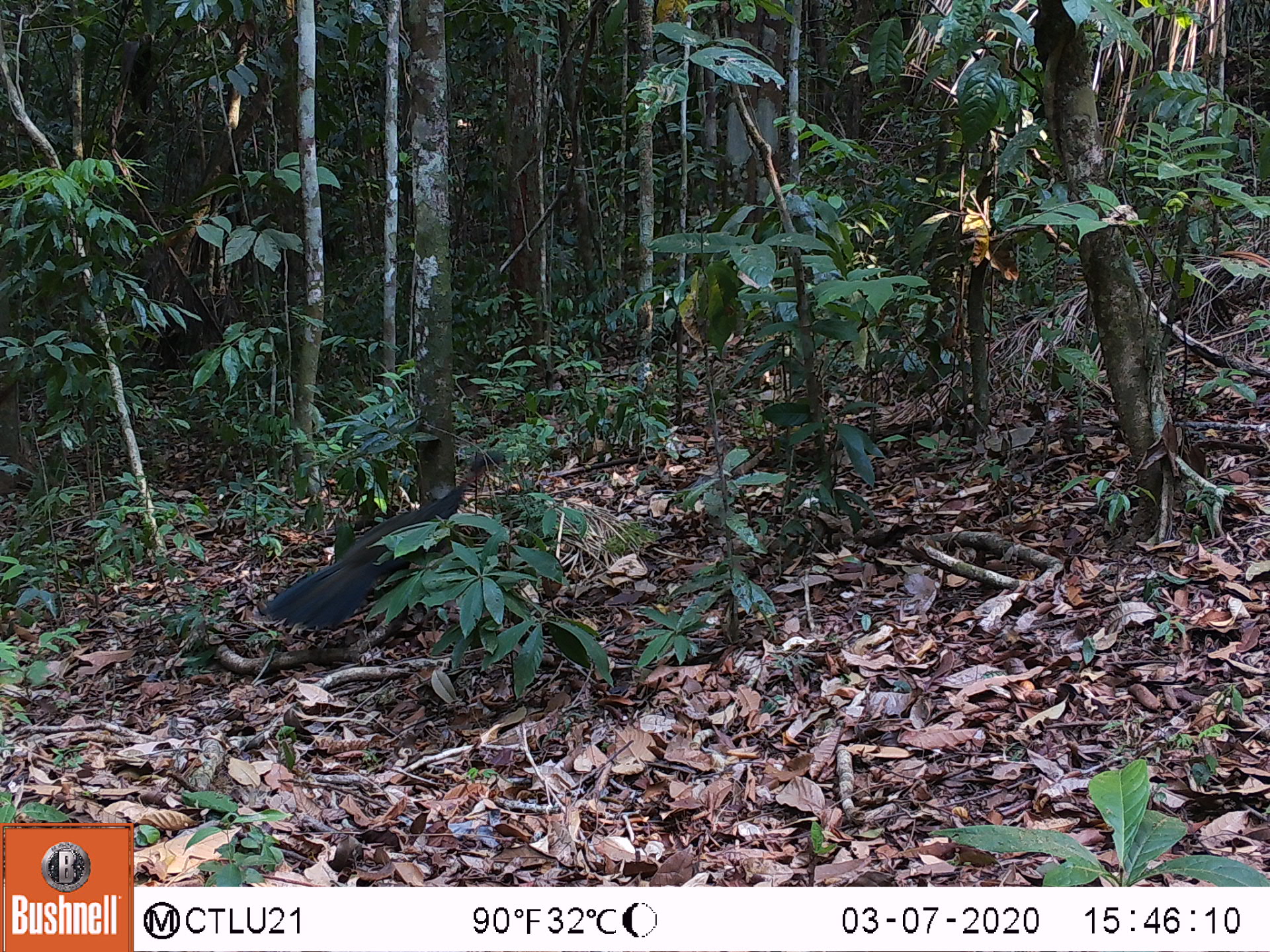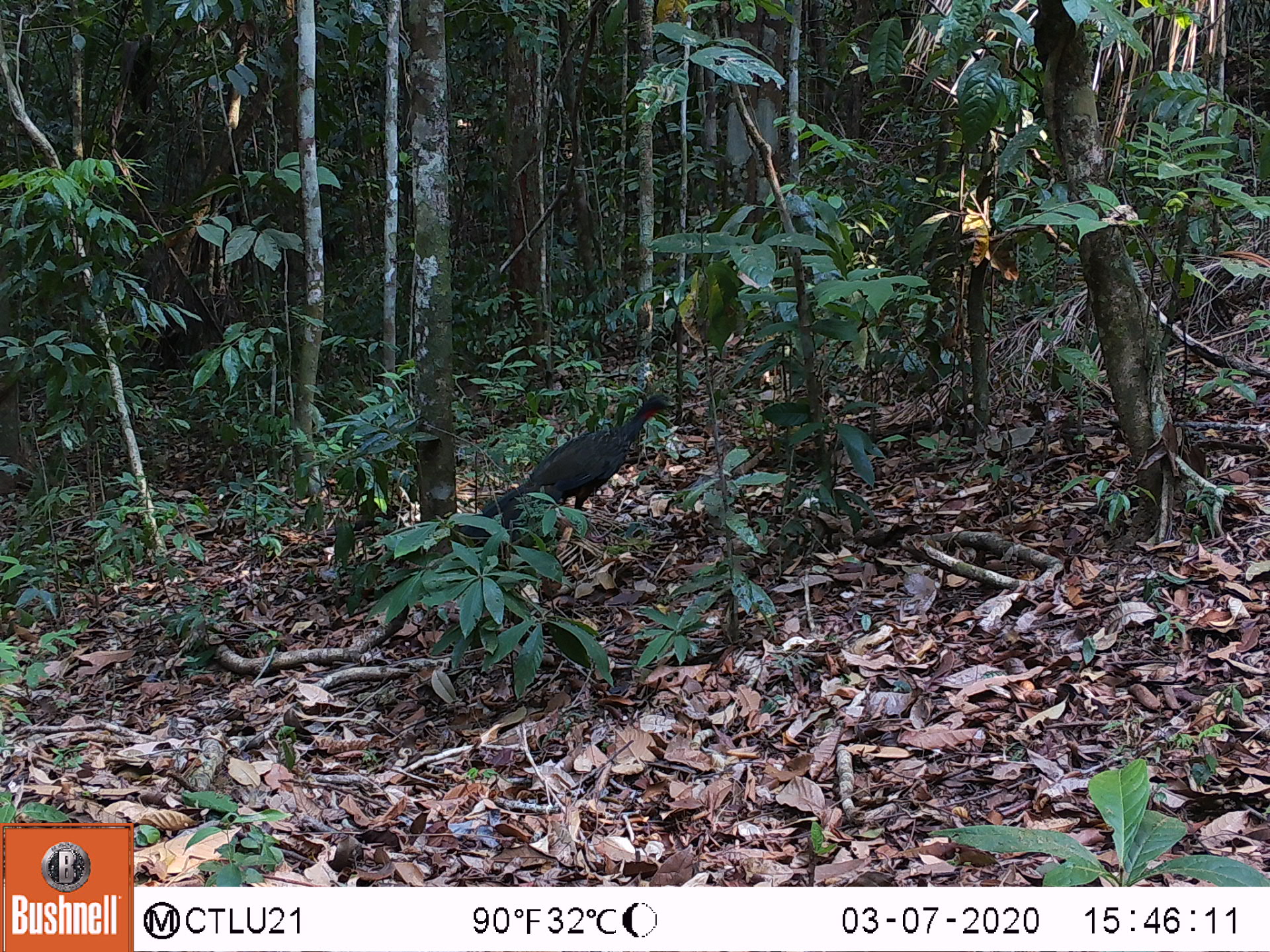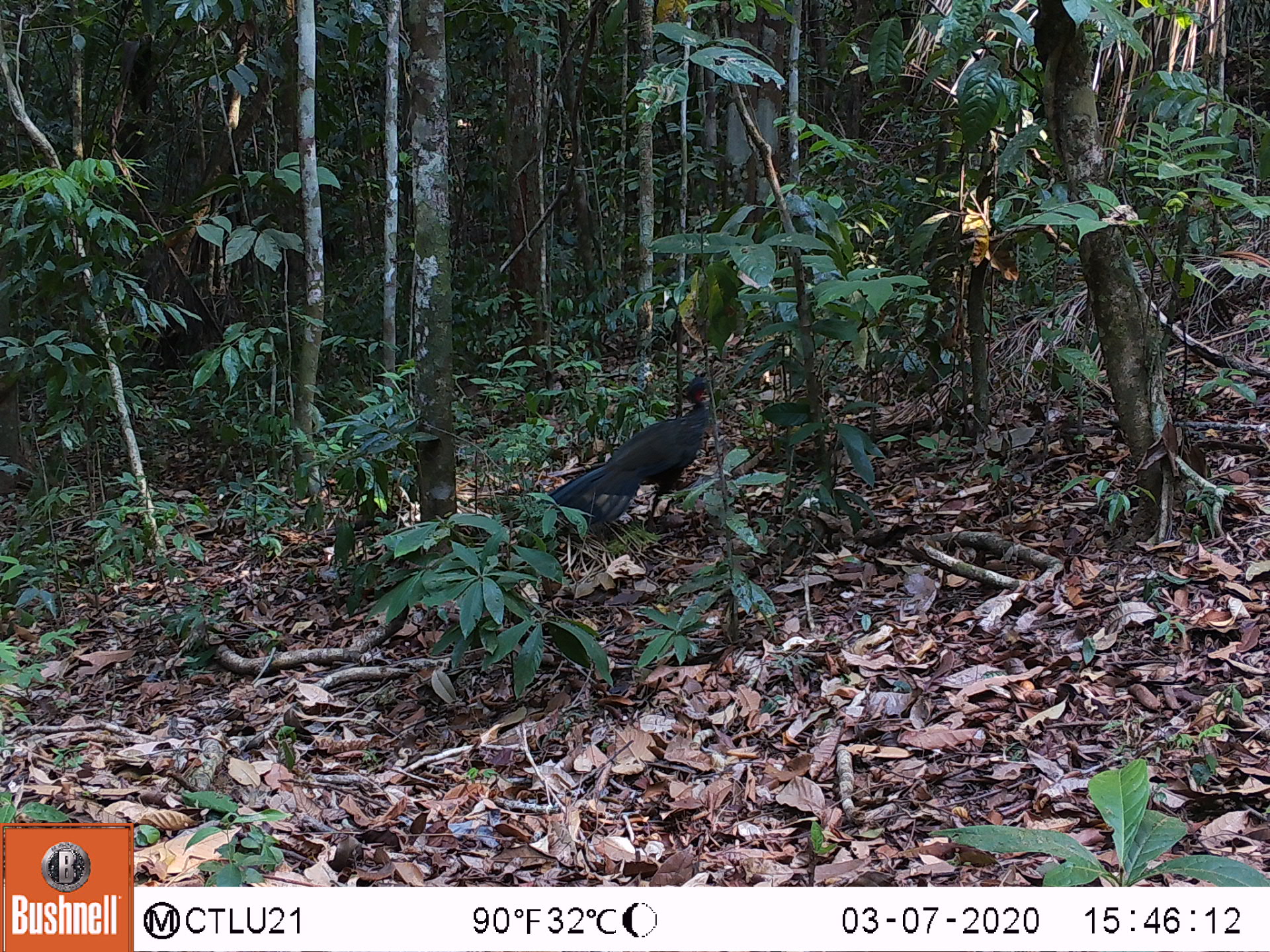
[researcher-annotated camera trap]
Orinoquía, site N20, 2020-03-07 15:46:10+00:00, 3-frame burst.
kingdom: Animalia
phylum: Chordata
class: Aves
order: Galliformes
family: Cracidae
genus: Penelope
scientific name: Penelope jacquacu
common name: spix's guan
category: spixs guan